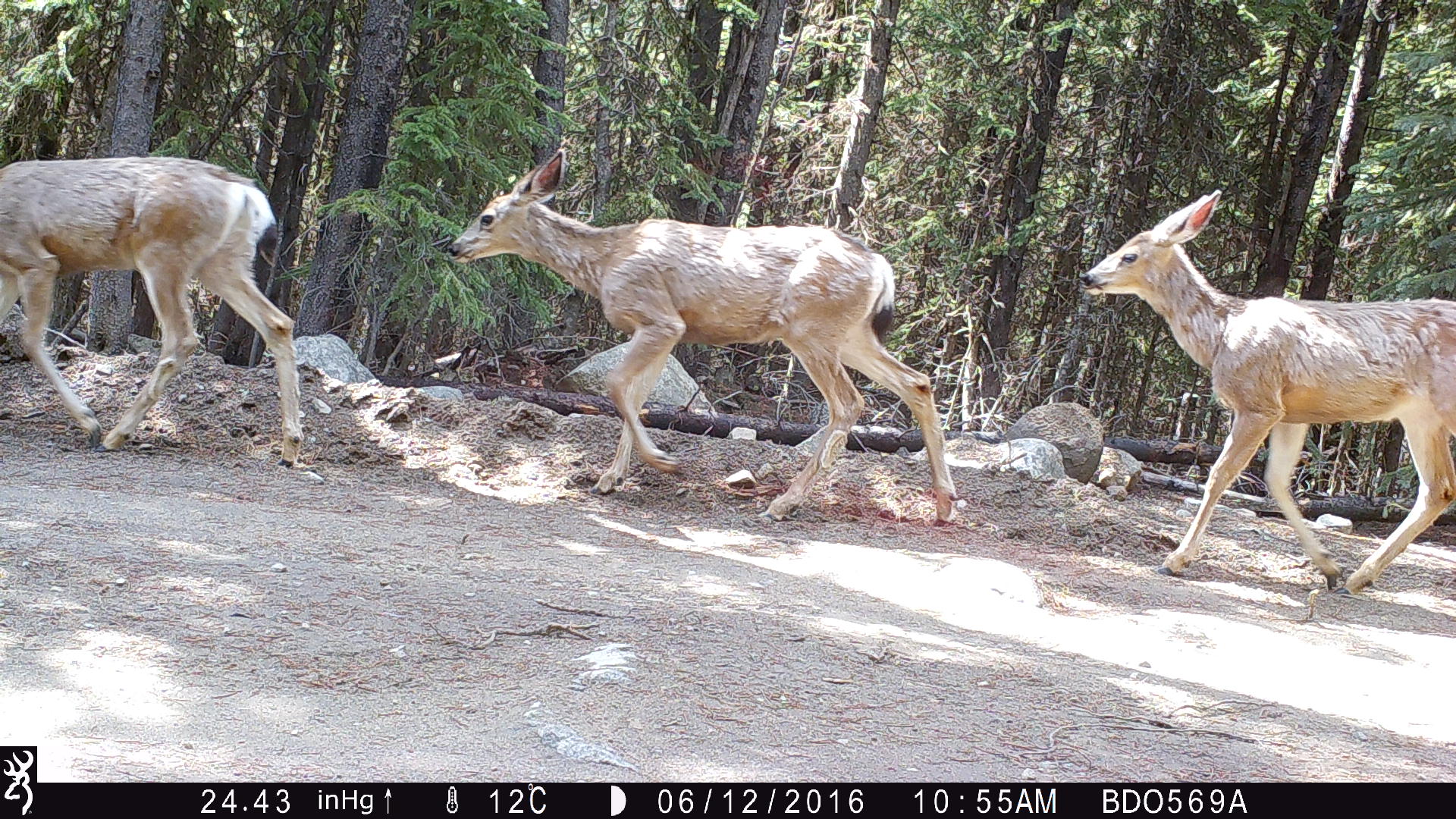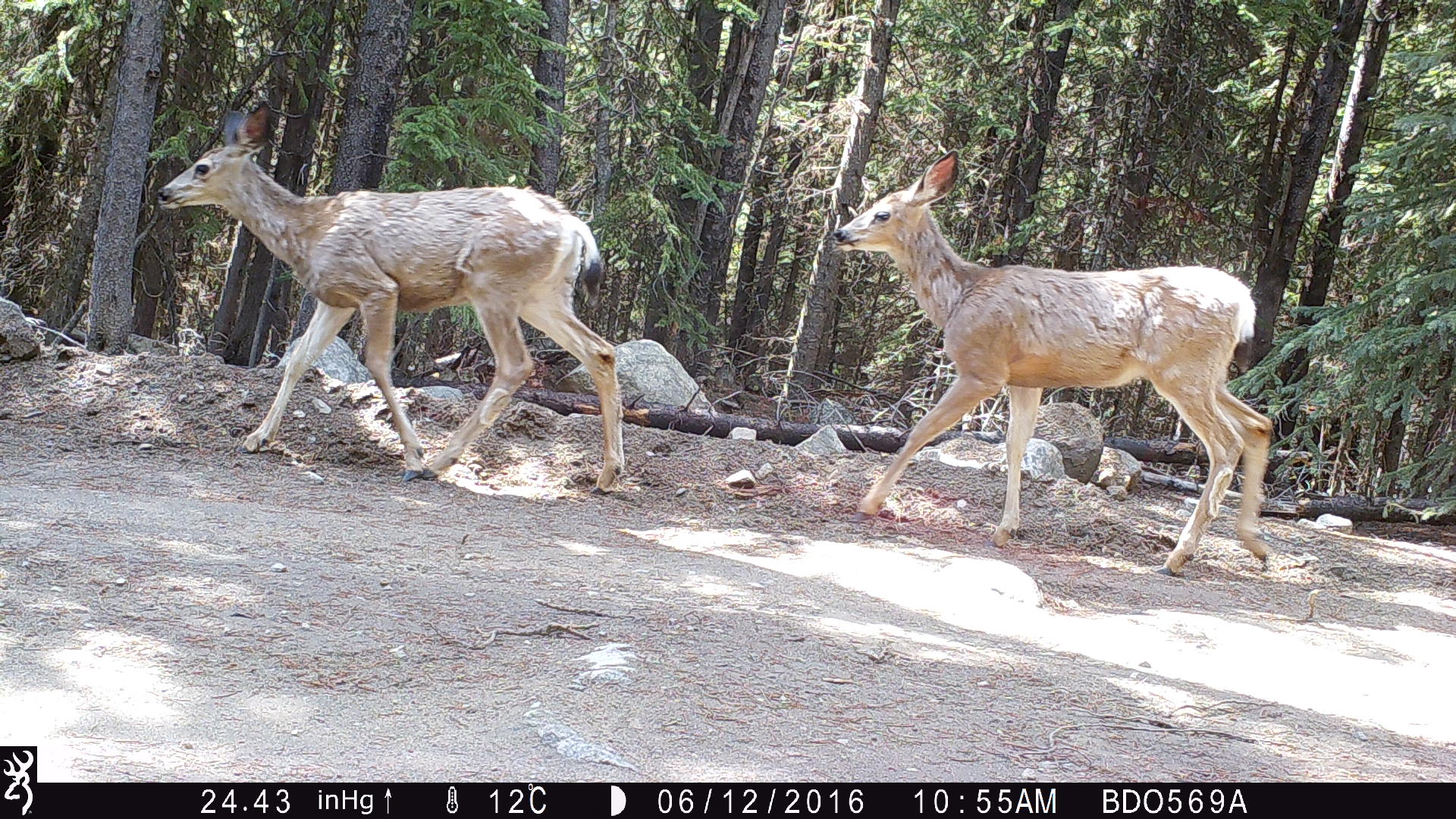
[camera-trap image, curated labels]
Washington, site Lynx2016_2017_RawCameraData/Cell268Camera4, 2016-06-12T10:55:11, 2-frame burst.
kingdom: Animalia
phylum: Chordata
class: Mammalia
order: Artiodactyla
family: Cervidae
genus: Odocoileus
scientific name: Odocoileus hemionus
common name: mule deer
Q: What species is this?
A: Odocoileus hemionus (mule deer).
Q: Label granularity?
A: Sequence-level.